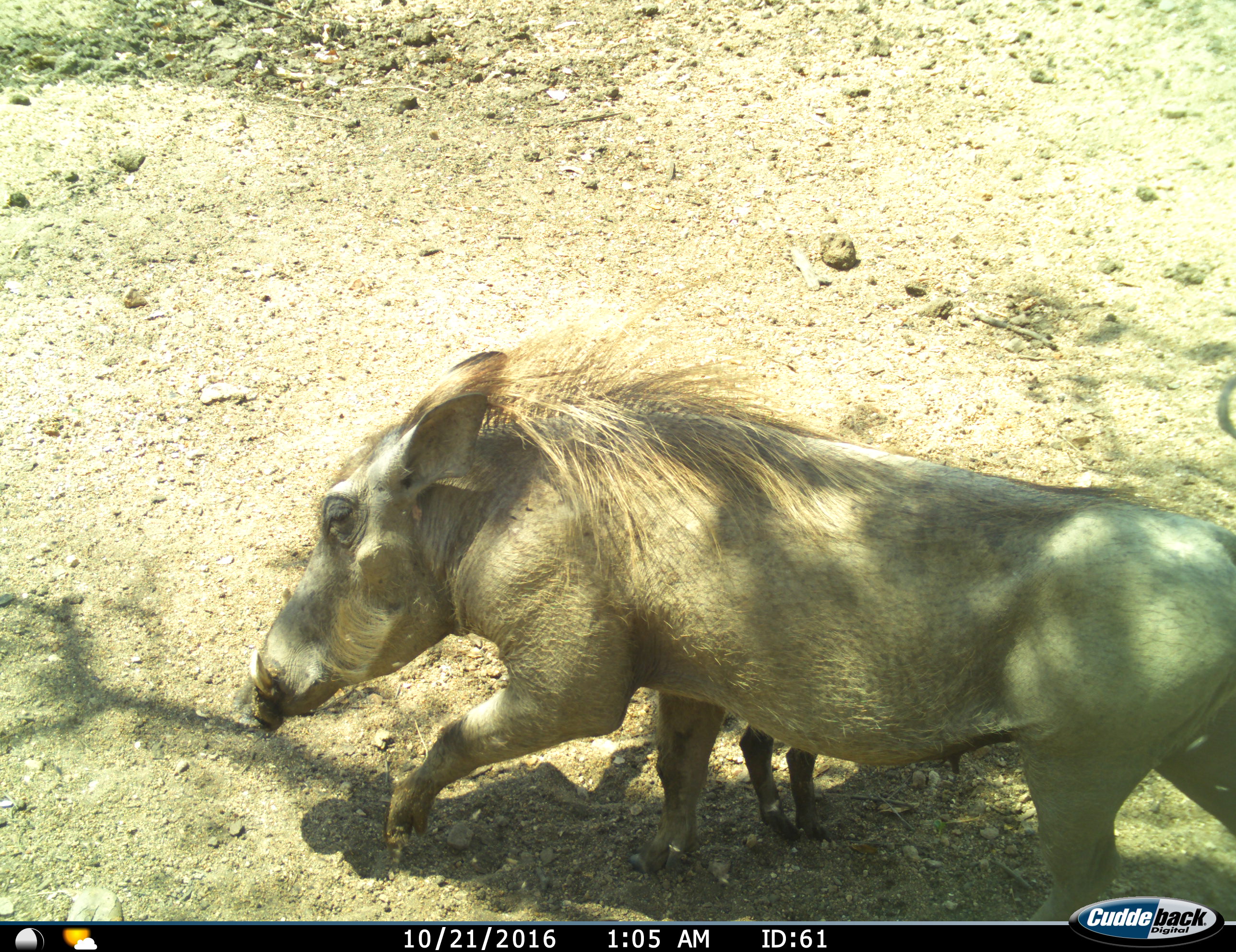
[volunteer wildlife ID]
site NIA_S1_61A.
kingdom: Animalia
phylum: Chordata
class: Mammalia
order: Artiodactyla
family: Suidae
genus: Phacochoerus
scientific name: Phacochoerus africanus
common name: warthog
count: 2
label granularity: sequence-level